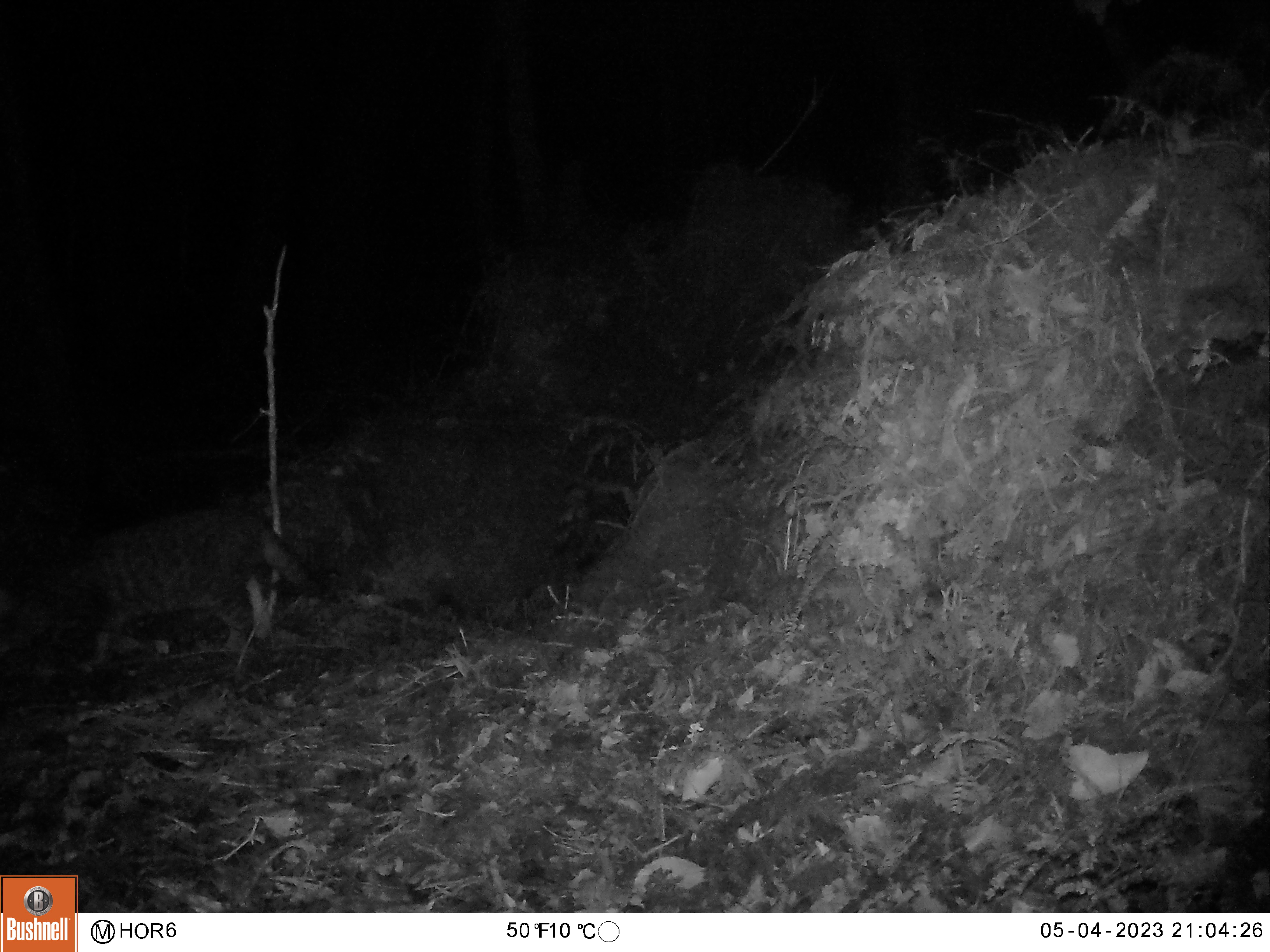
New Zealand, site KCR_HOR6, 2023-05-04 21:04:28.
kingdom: Animalia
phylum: Chordata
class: Mammalia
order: Carnivora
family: Felidae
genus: Felis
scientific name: Felis catus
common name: domestic cat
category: cat